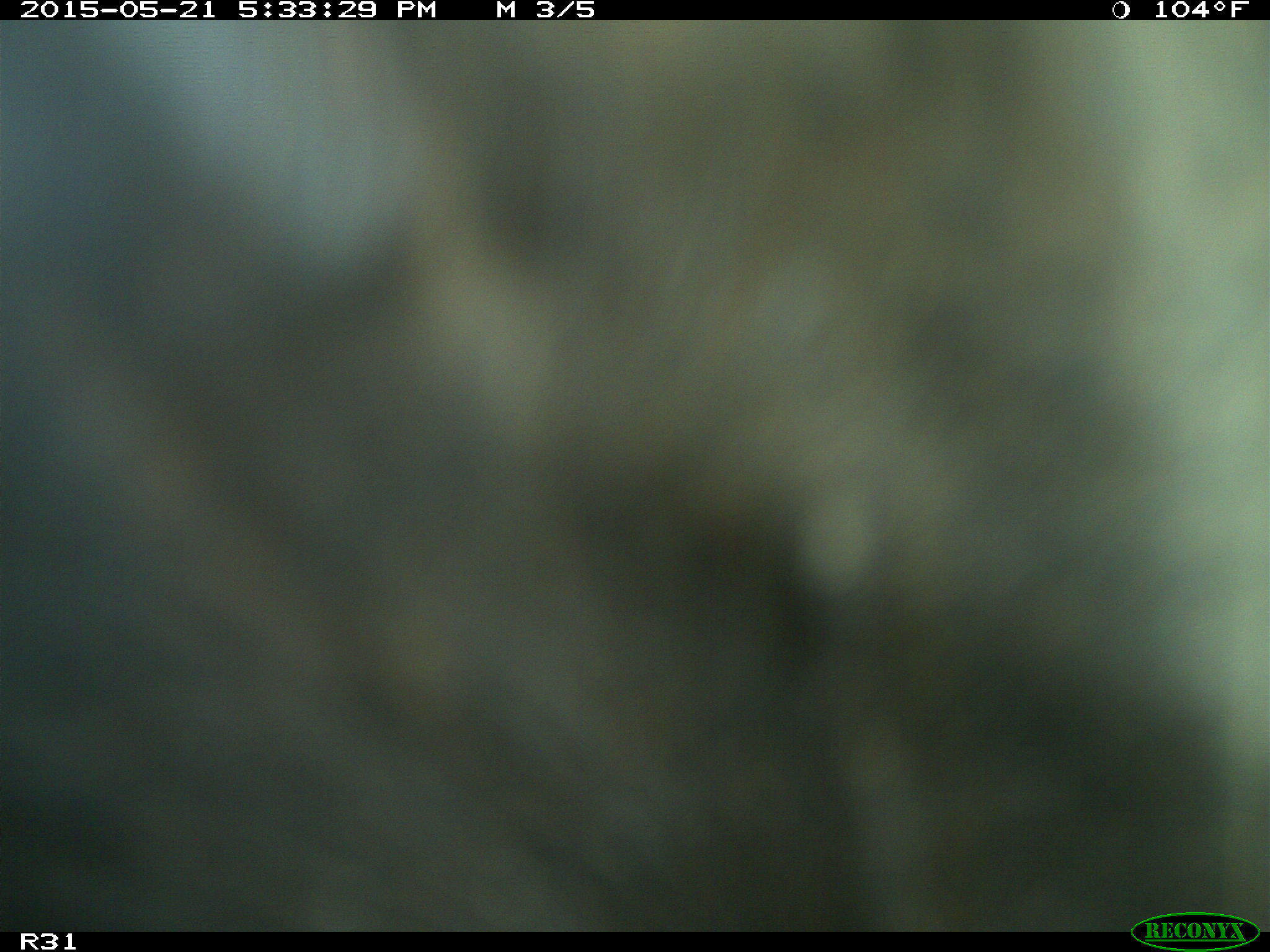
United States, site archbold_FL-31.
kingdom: Animalia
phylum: Chordata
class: Mammalia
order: Artiodactyla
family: Bovidae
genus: Bos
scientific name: Bos taurus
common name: domestic cow